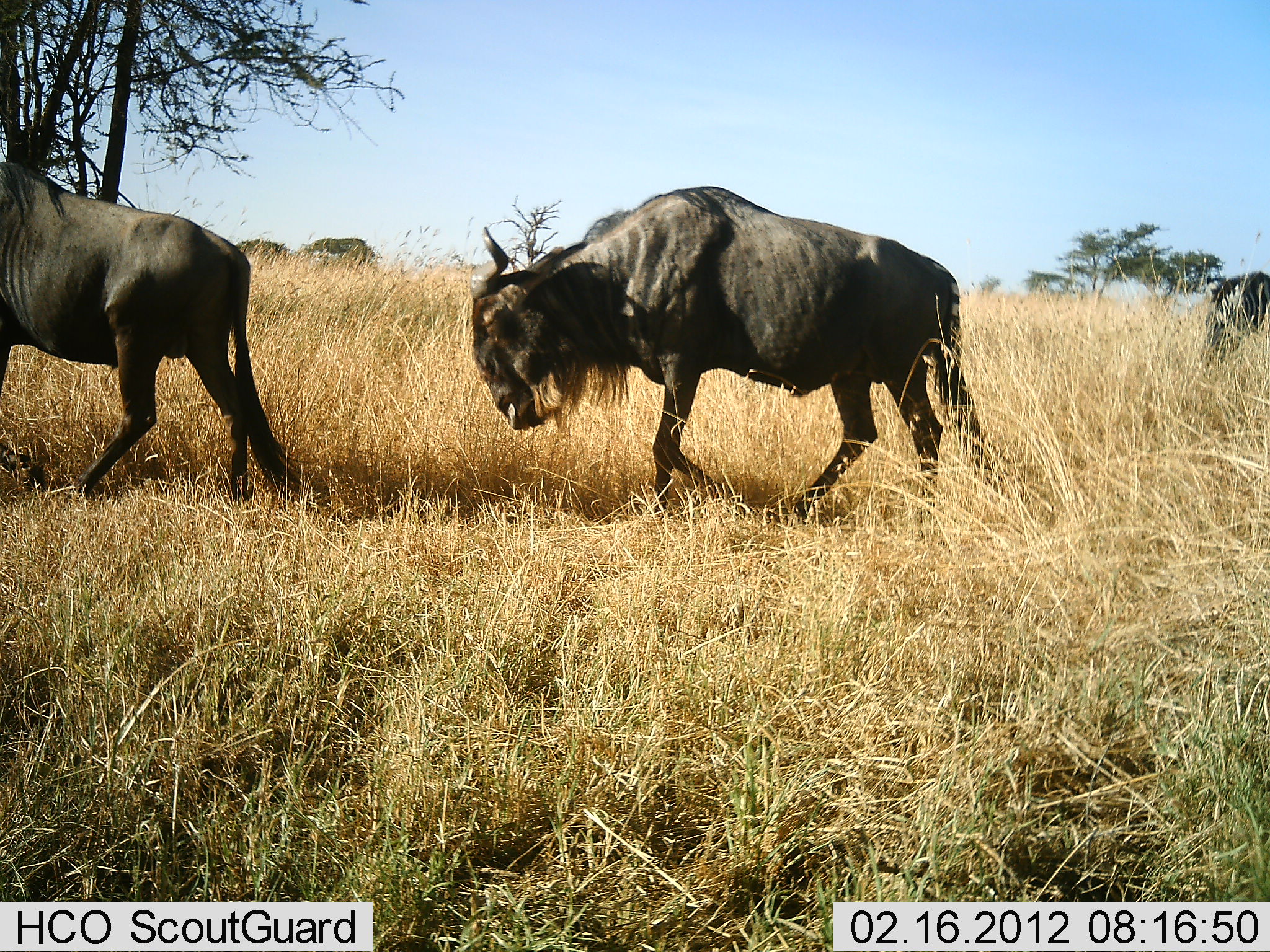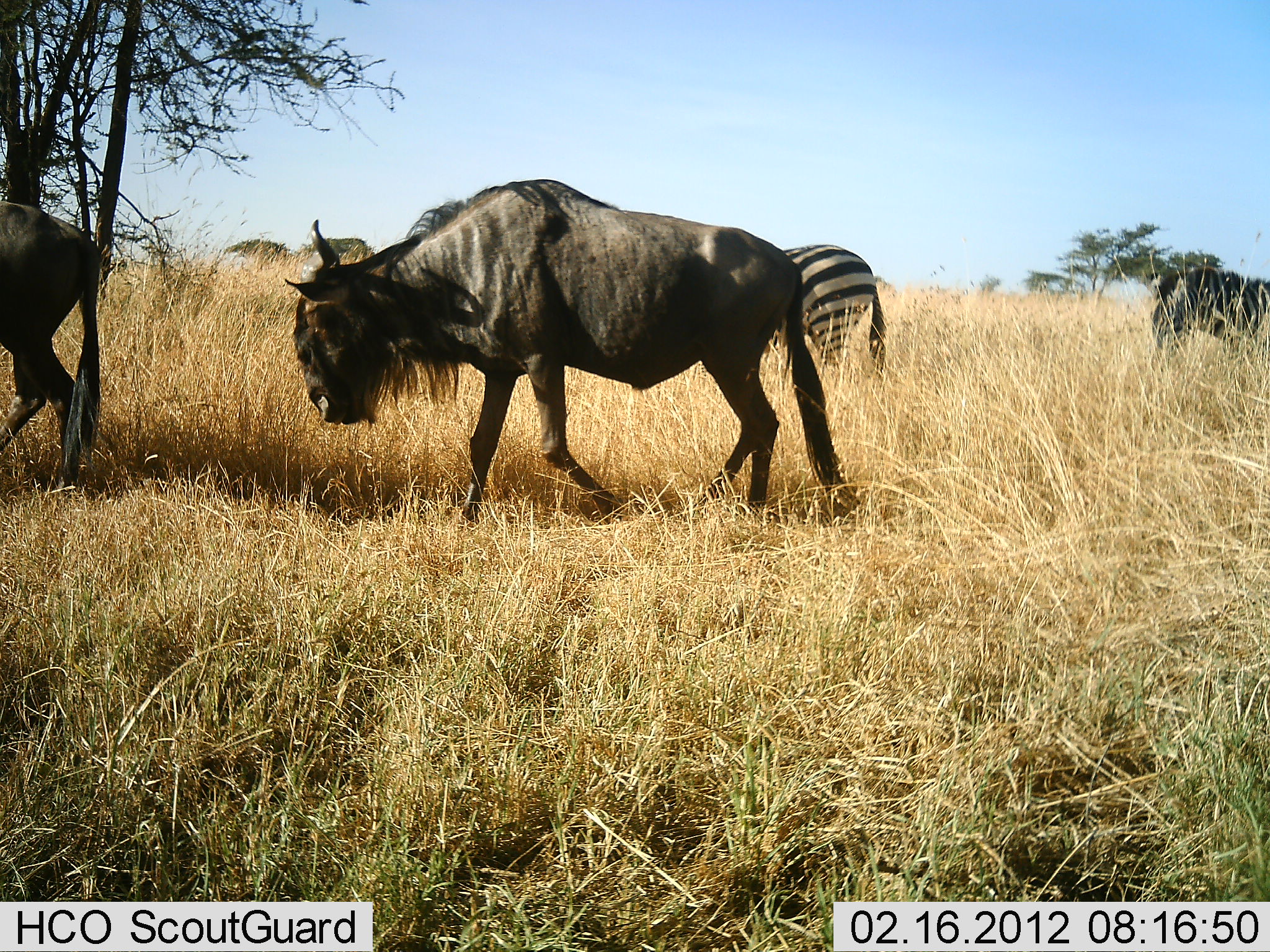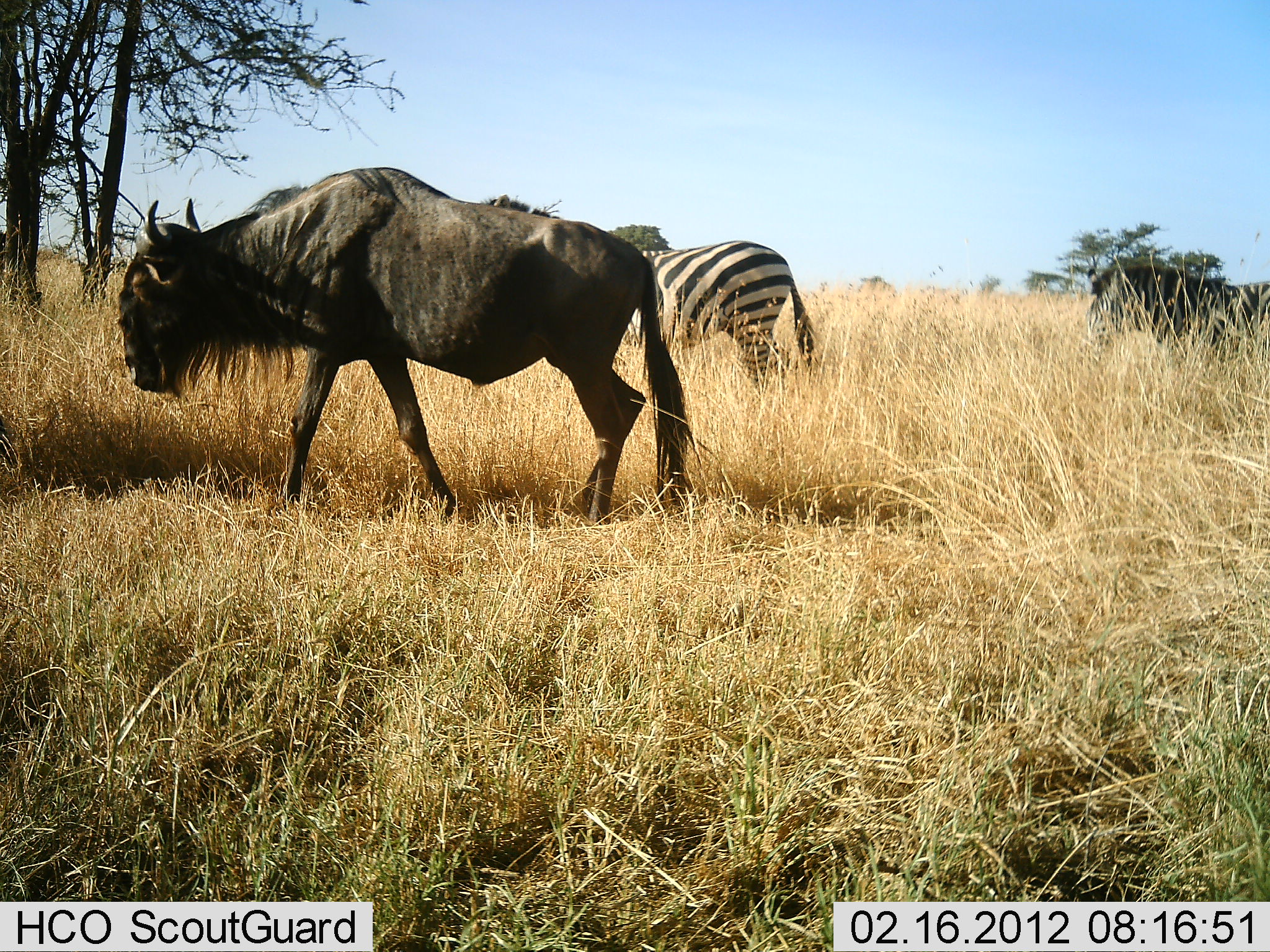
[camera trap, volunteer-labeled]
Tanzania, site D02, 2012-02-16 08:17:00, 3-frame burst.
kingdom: Animalia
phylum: Chordata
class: Mammalia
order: Artiodactyla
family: Bovidae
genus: Connochaetes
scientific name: Connochaetes taurinus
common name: blue wildebeest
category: wildebeest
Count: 3.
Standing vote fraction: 6%.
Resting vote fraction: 0%.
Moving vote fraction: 100%.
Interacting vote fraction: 0%.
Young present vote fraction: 0%.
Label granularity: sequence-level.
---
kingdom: Animalia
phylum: Chordata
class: Mammalia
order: Perissodactyla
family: Equidae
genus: Equus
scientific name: Equus quagga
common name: plains zebra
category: zebra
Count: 1.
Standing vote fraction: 19%.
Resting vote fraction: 0%.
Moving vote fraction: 88%.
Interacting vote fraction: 0%.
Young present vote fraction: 0%.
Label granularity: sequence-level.